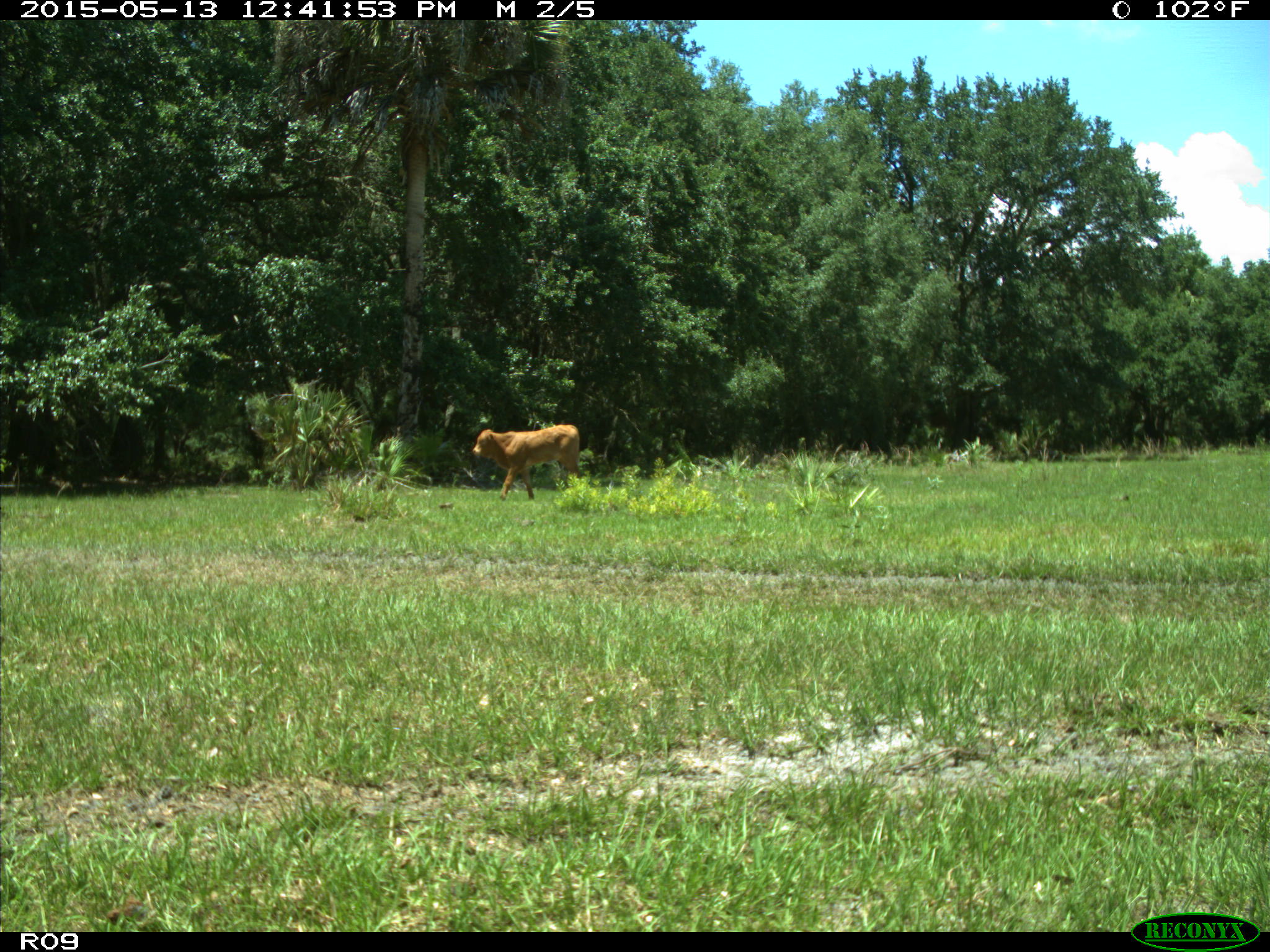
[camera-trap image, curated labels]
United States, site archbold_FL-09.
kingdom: Animalia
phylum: Chordata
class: Mammalia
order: Artiodactyla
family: Bovidae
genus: Bos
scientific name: Bos taurus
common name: domestic cow